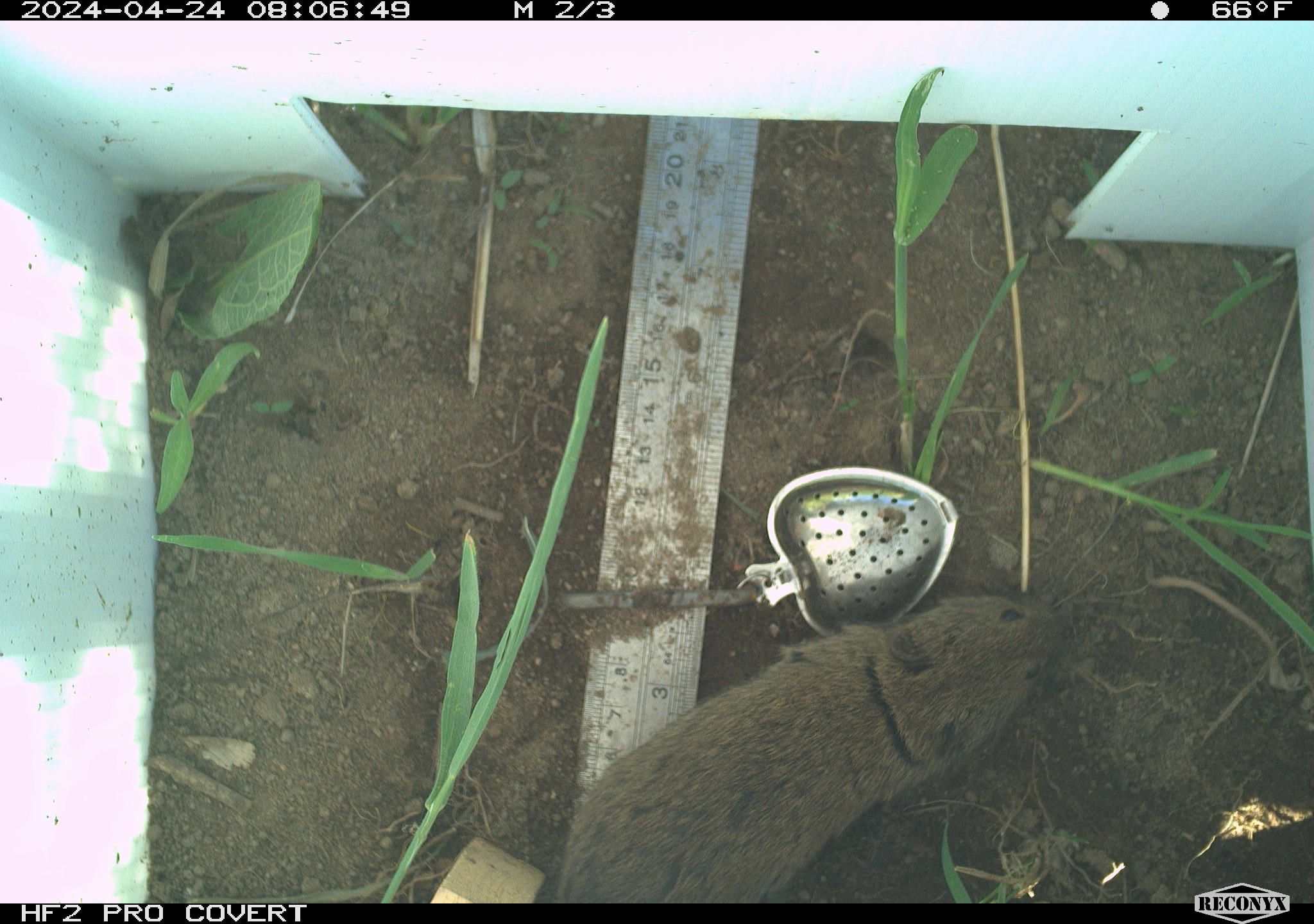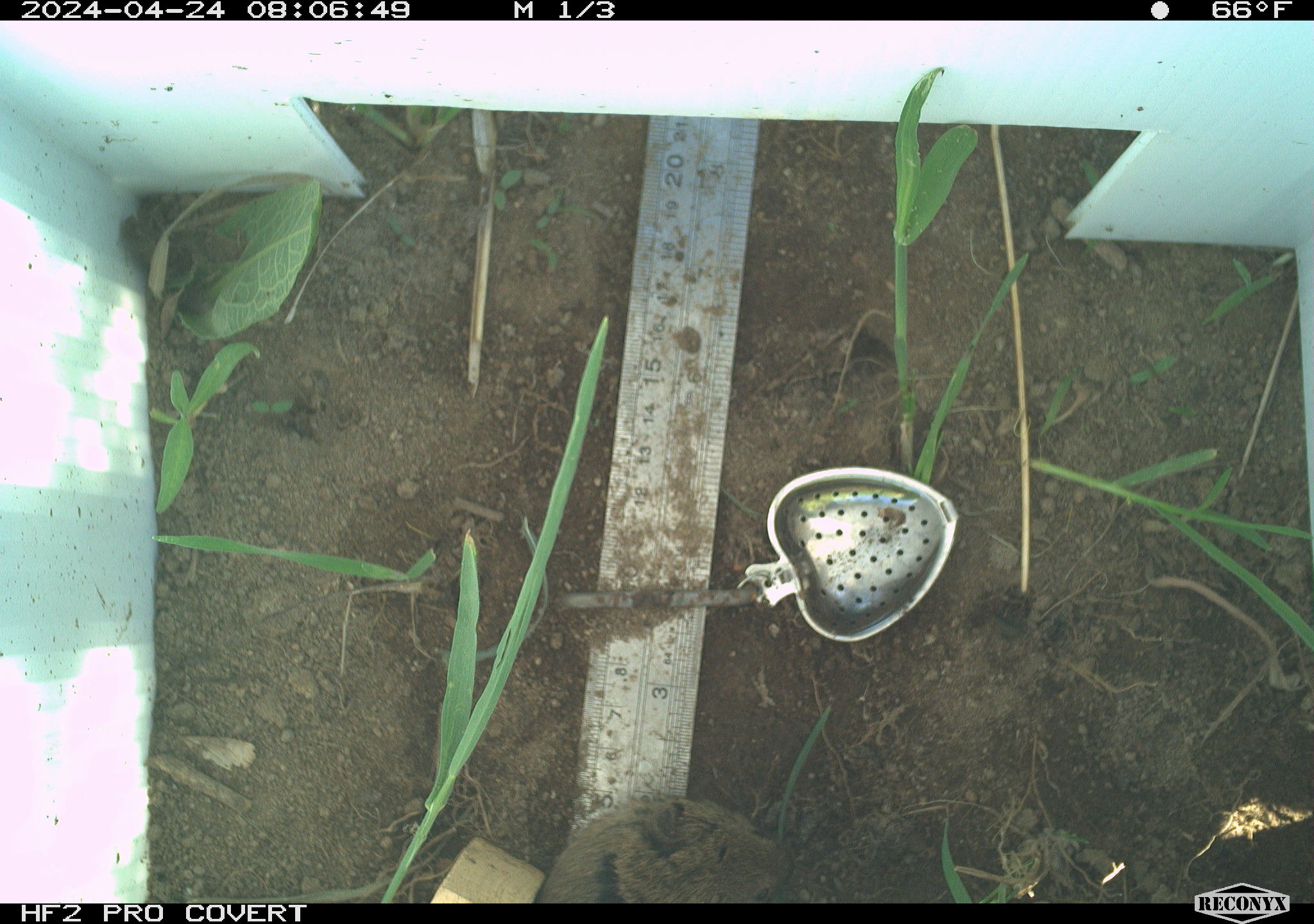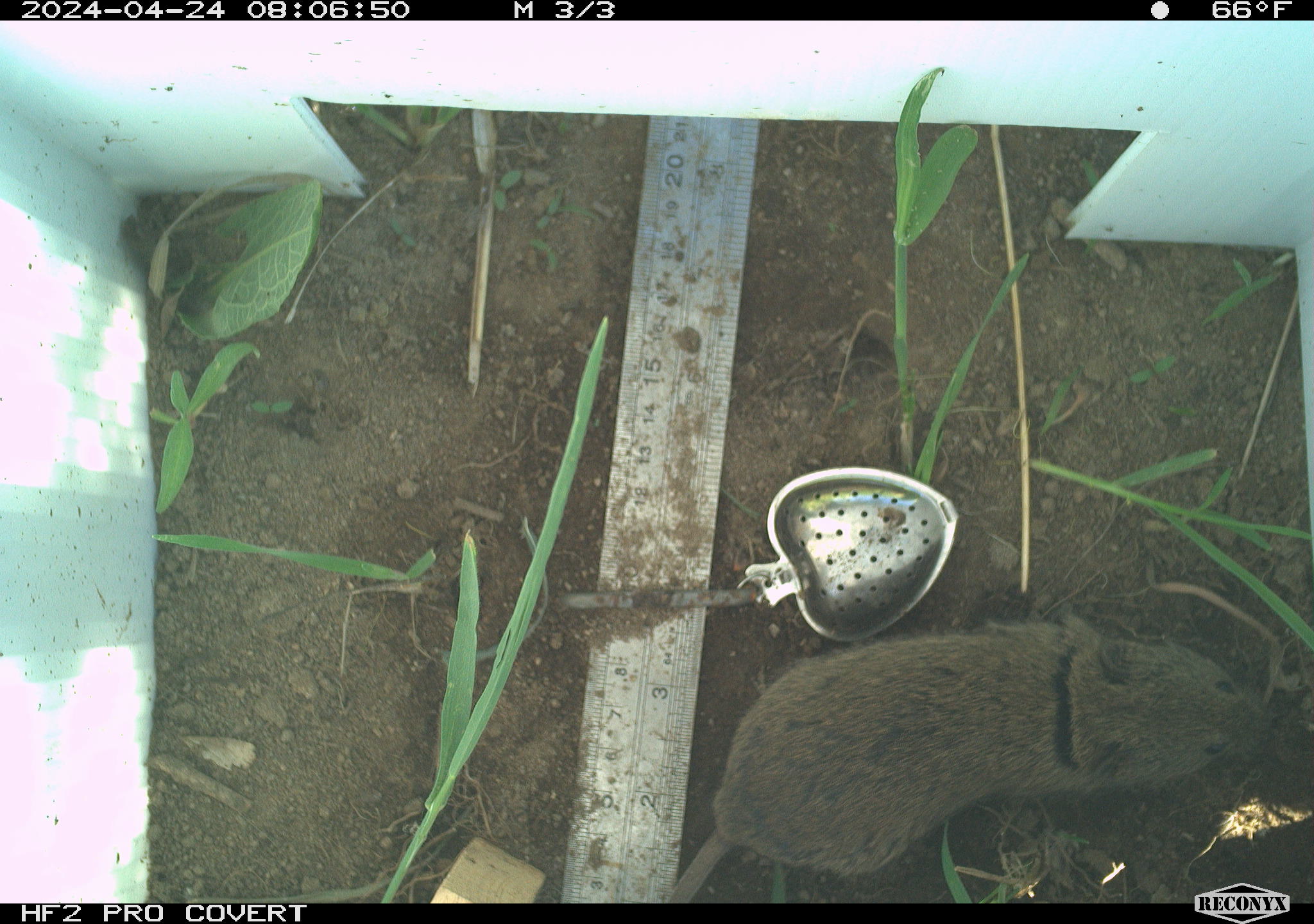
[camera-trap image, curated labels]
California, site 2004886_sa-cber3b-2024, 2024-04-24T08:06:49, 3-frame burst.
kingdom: Animalia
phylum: Chordata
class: Mammalia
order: Rodentia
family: Cricetidae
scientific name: Arvicolinae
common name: voles, lemmings, and muskrats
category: arvicolinae subfamily